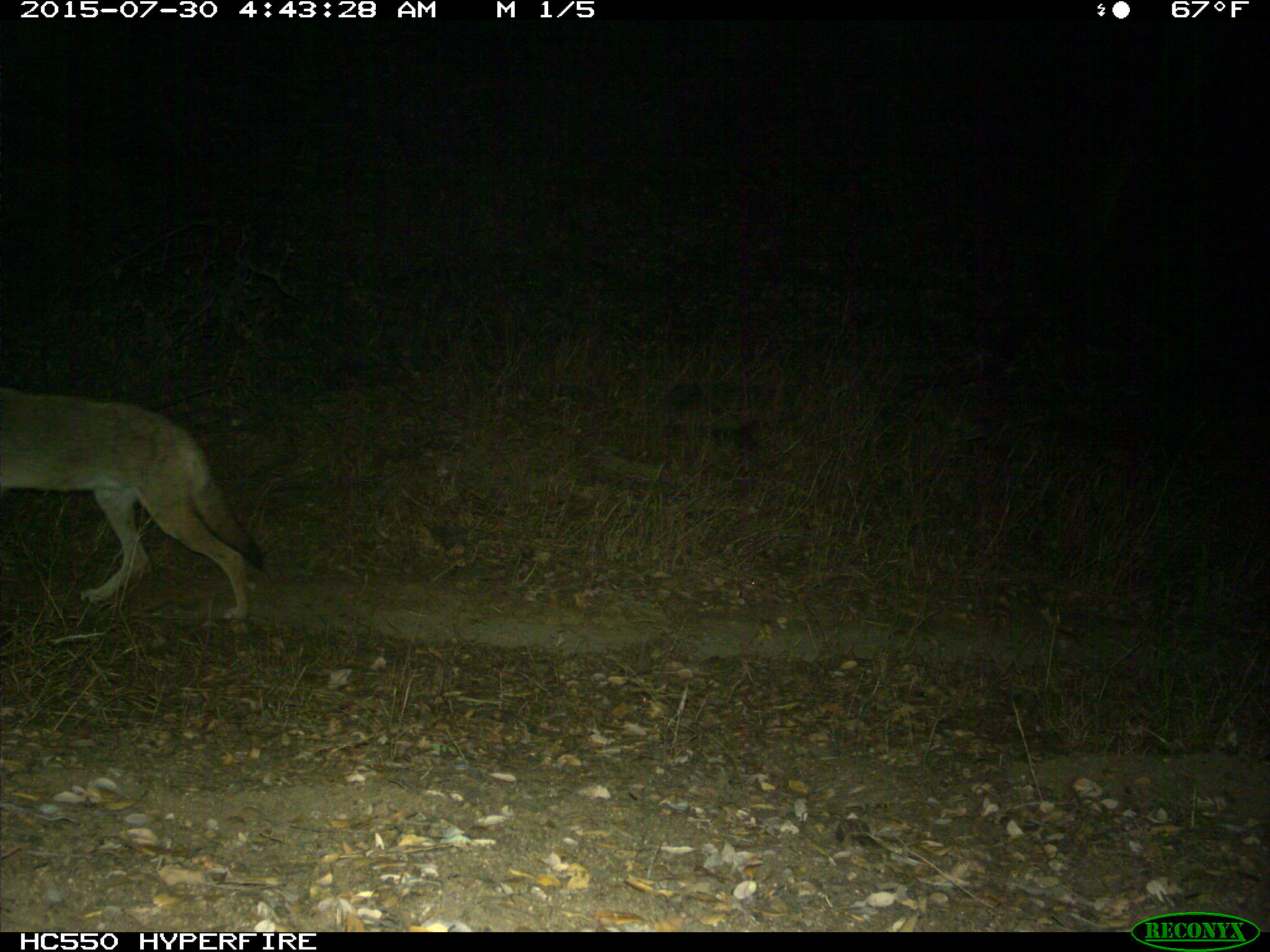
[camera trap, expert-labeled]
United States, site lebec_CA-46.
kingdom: Animalia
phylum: Chordata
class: Mammalia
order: Carnivora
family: Canidae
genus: Canis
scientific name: Canis latrans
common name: coyote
Canis latrans (coyote).